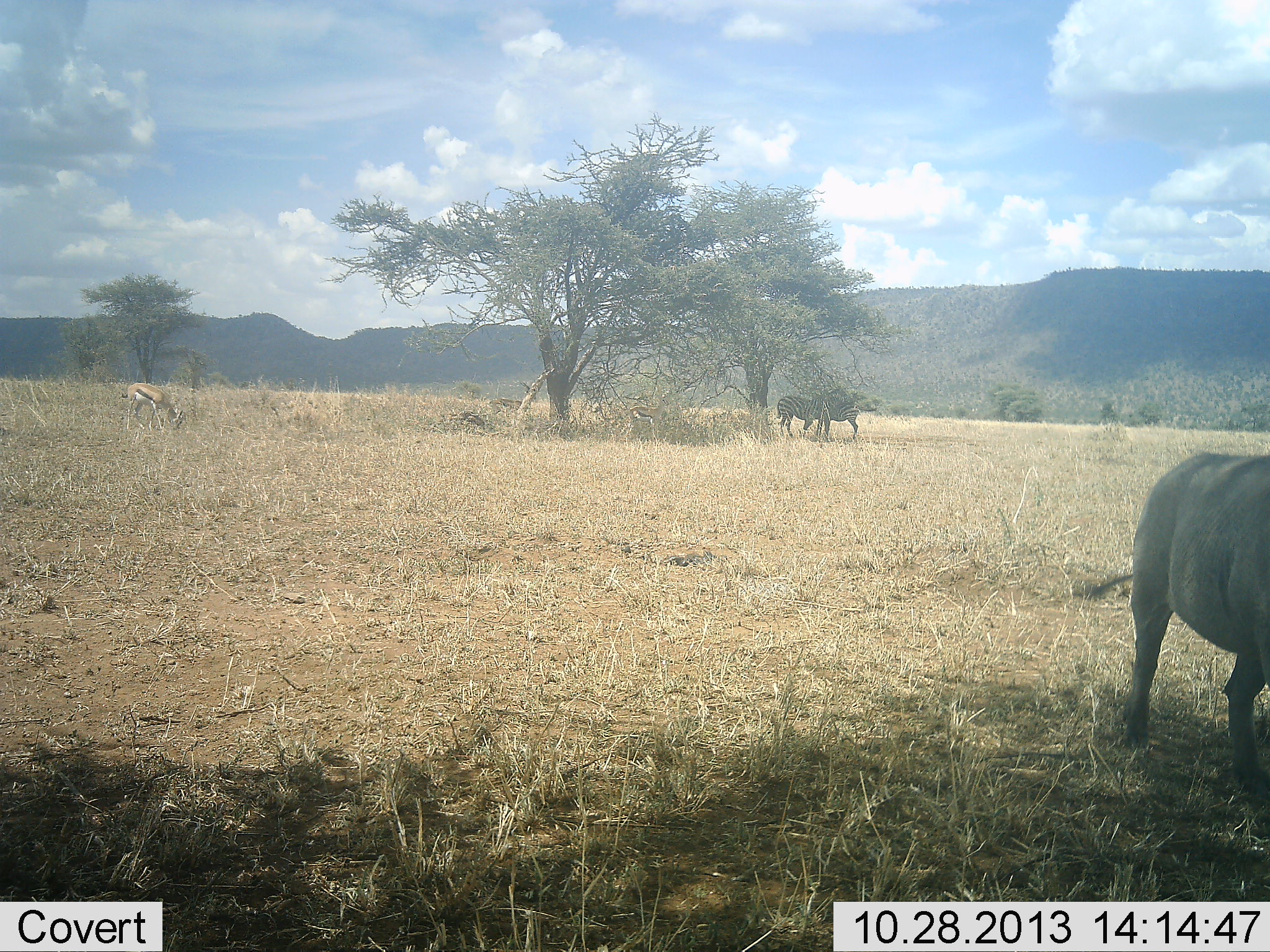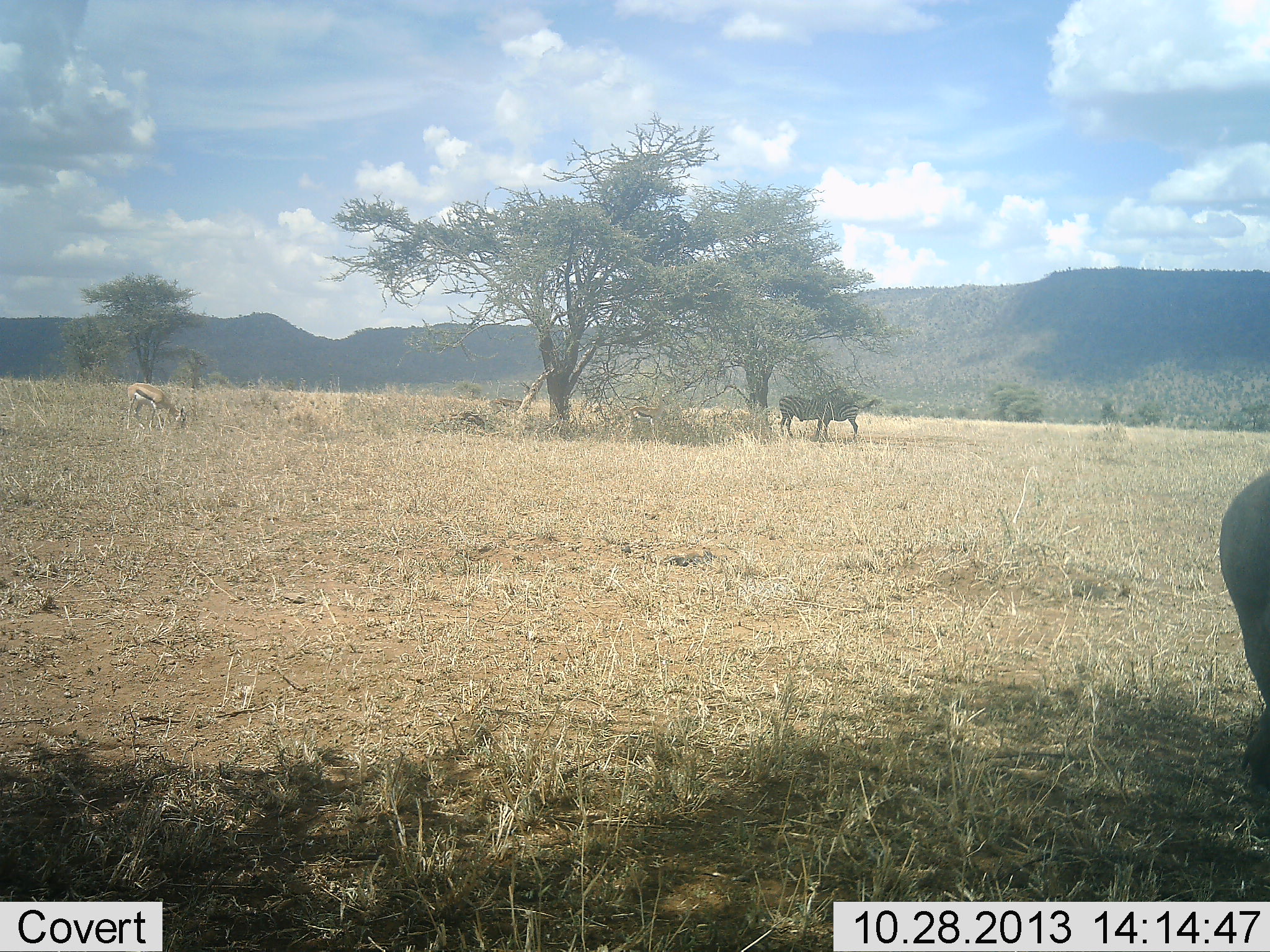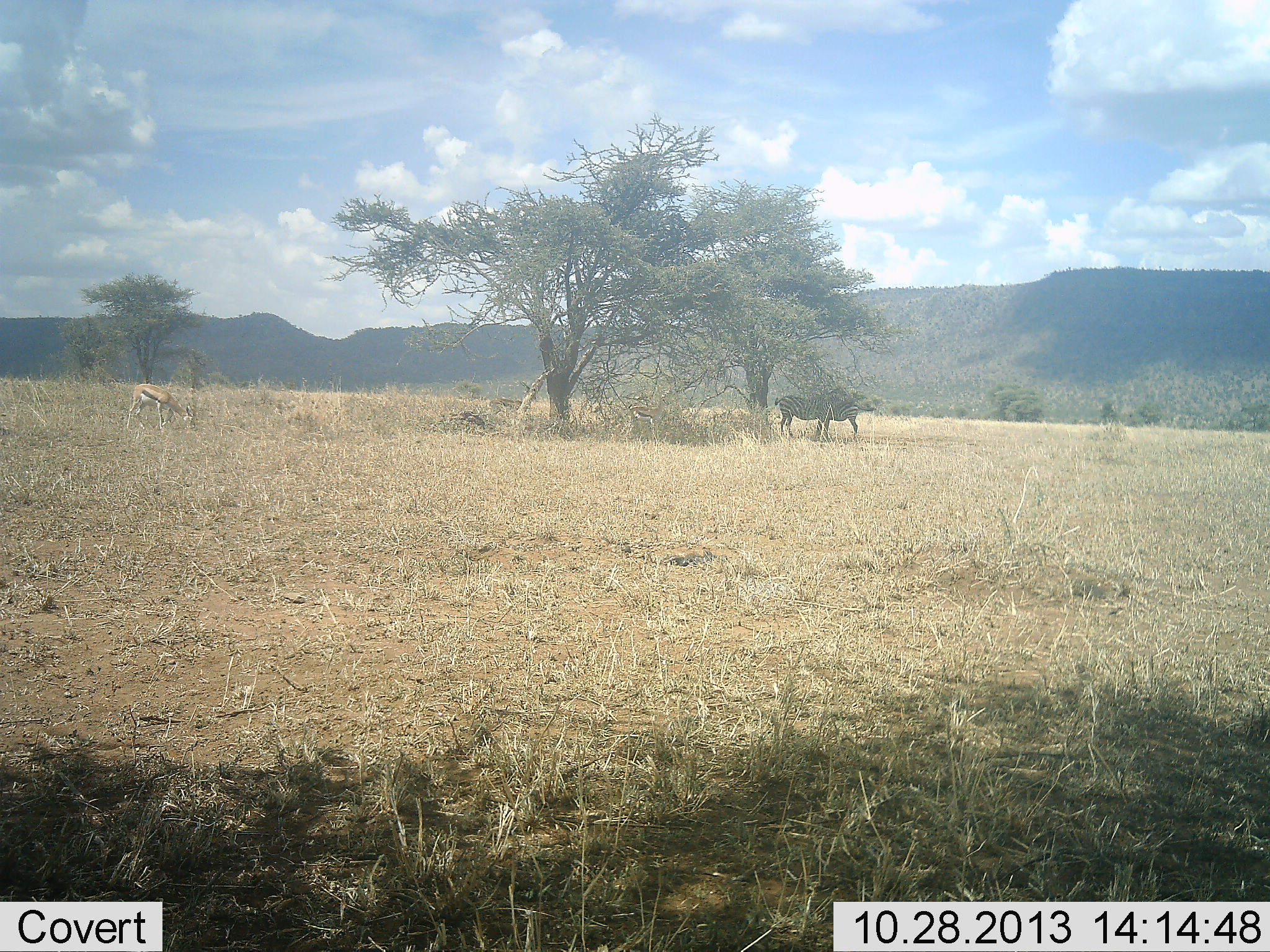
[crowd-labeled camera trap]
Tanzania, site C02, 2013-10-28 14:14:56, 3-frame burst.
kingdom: Animalia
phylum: Chordata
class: Mammalia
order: Artiodactyla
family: Bovidae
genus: Eudorcas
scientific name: Eudorcas thomsonii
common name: thomson's gazelle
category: gazellethomsons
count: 1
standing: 32%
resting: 5%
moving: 0%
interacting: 0%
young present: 5%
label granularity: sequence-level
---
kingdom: Animalia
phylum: Chordata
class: Mammalia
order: Artiodactyla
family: Suidae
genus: Phacochoerus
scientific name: Phacochoerus africanus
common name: warthog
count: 1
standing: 0%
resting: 0%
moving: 100%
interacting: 0%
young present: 0%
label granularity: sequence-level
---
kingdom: Animalia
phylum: Chordata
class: Mammalia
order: Perissodactyla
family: Equidae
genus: Equus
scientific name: Equus quagga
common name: plains zebra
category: zebra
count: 2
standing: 95%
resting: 0%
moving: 0%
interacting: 15%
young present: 10%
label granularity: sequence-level